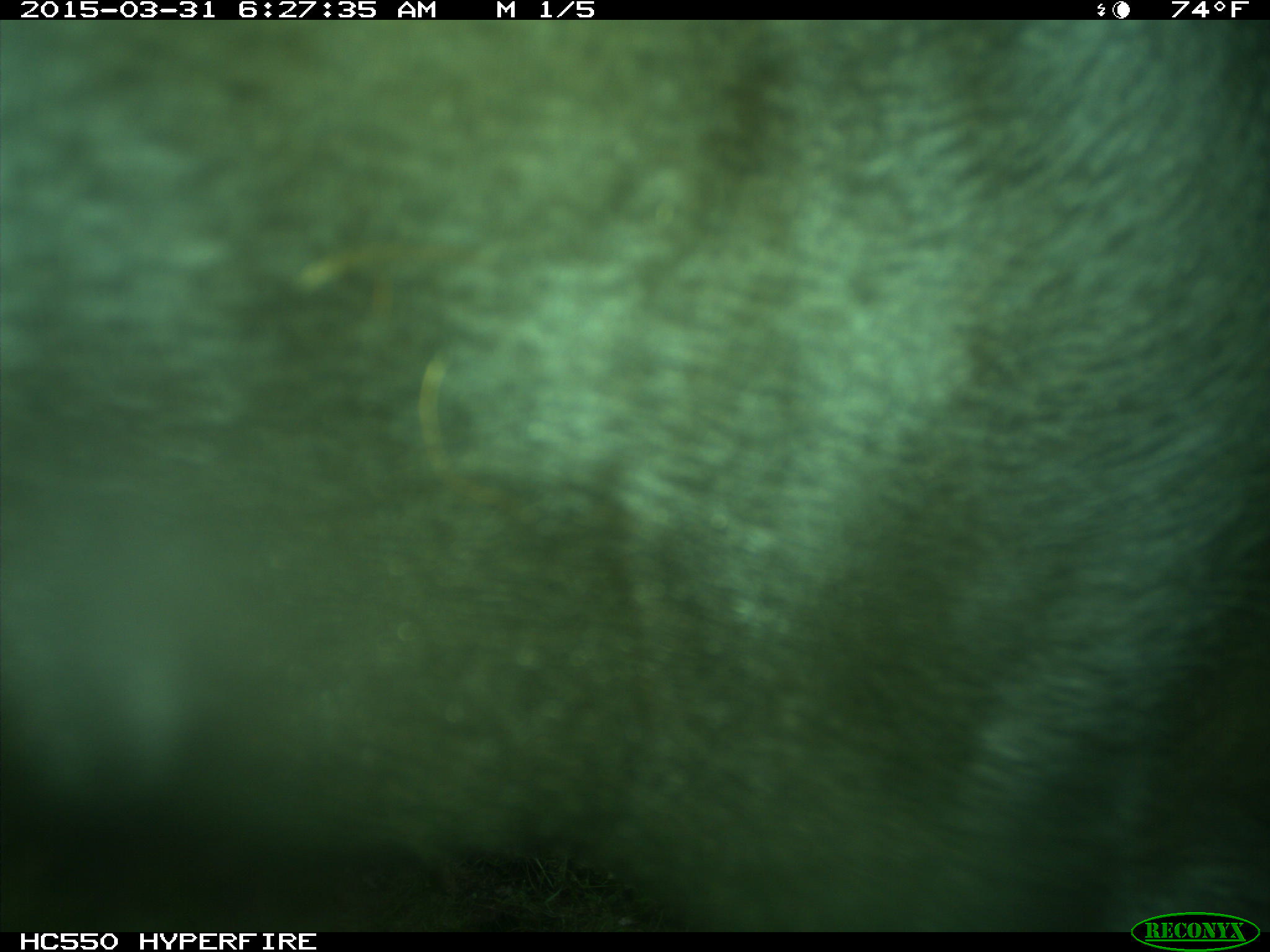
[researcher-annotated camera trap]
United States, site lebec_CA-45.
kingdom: Animalia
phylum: Chordata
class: Mammalia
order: Artiodactyla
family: Bovidae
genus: Bos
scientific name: Bos taurus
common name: domestic cow